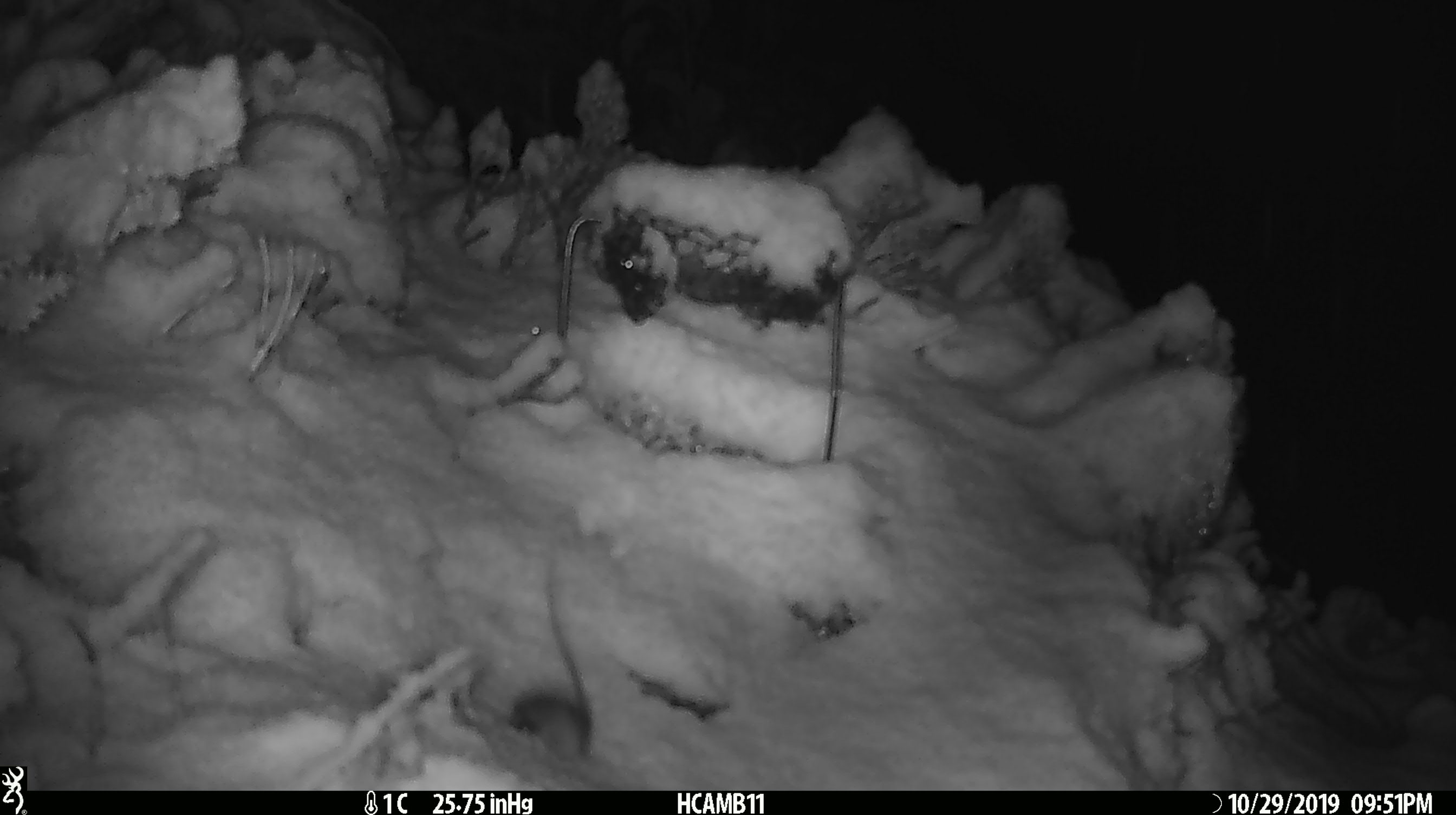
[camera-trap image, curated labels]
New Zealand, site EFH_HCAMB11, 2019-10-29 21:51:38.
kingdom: Animalia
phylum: Chordata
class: Mammalia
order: Rodentia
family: Muridae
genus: Mus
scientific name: Mus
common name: mouse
Mouse (Mus).